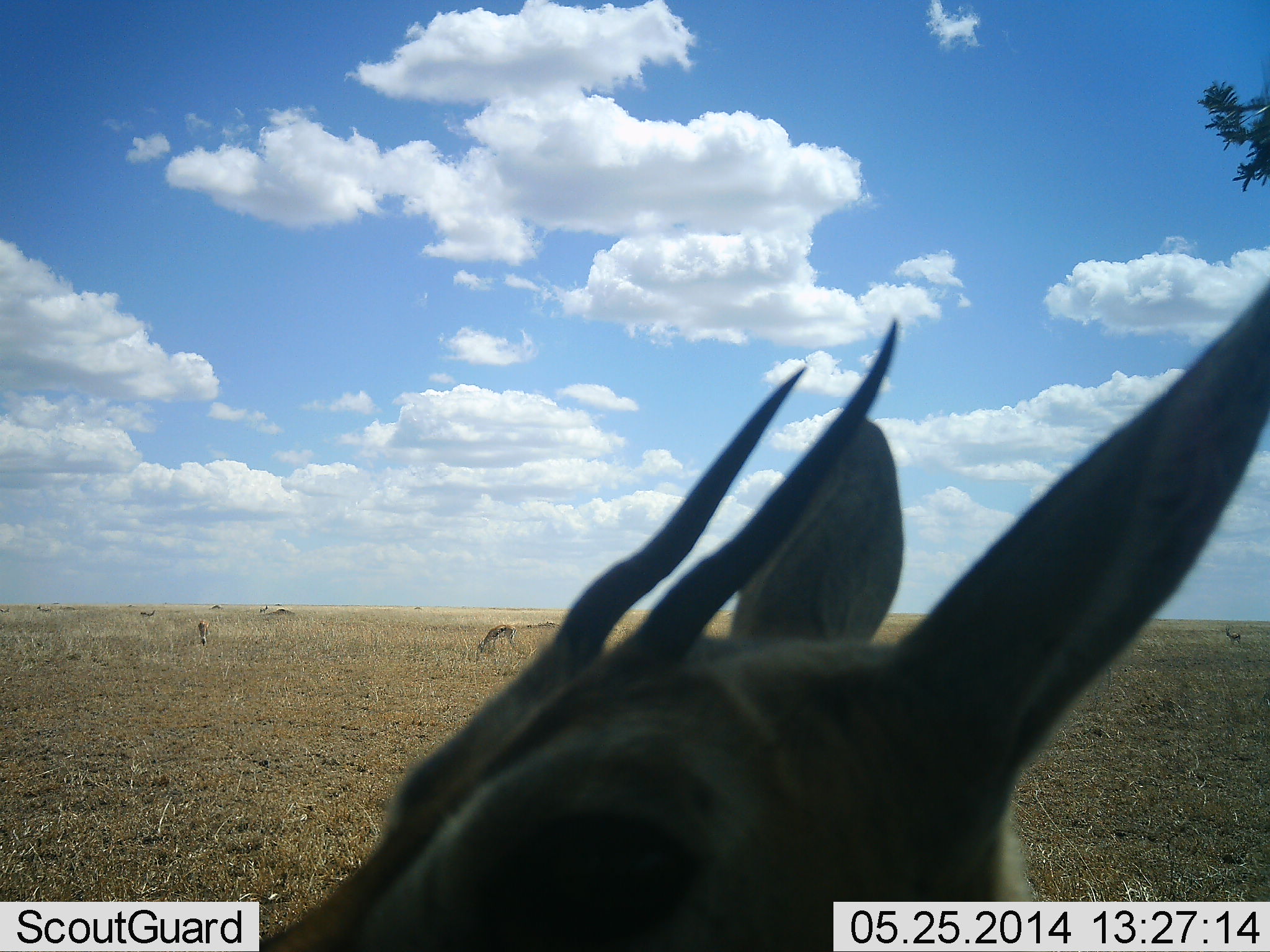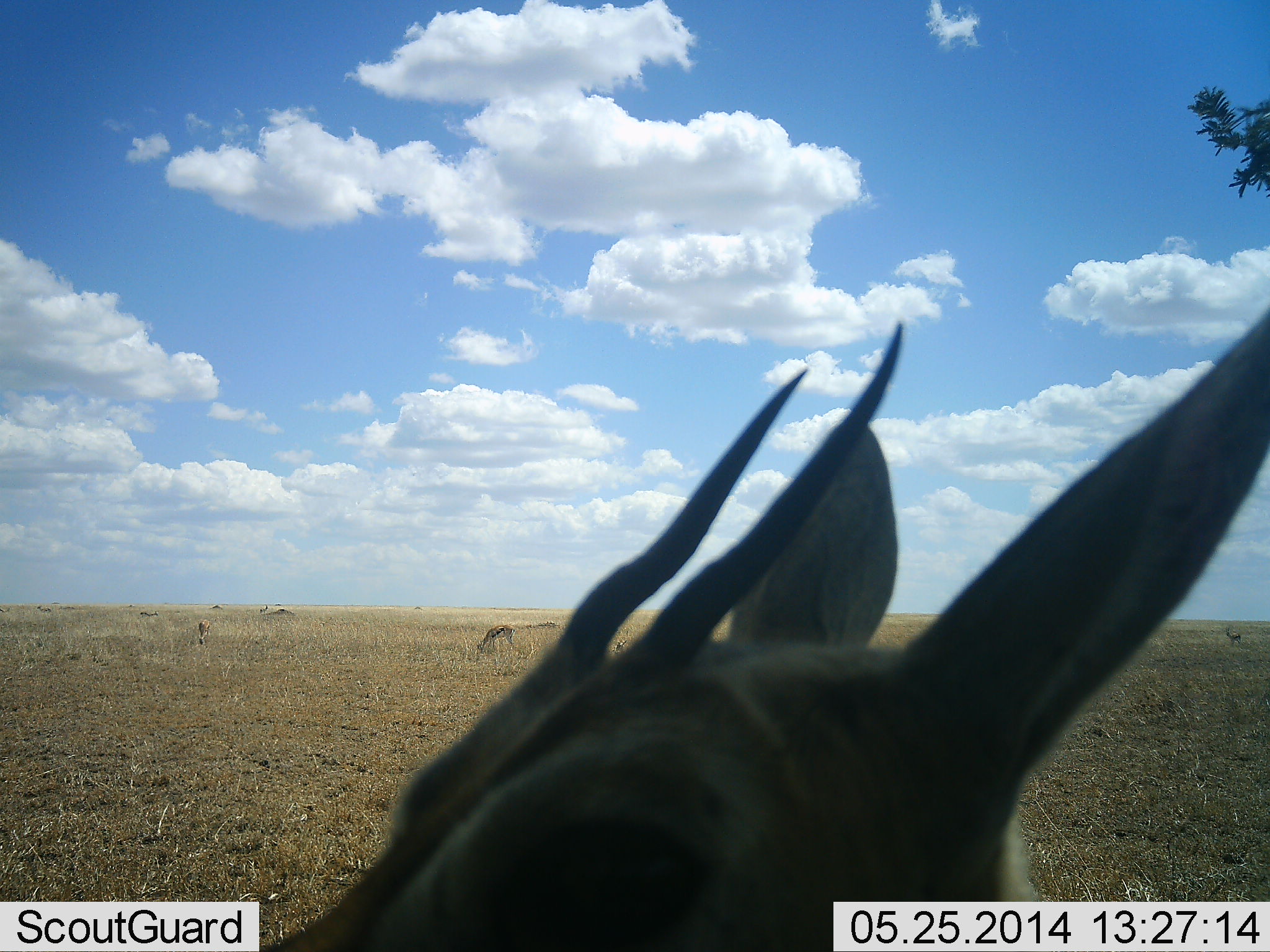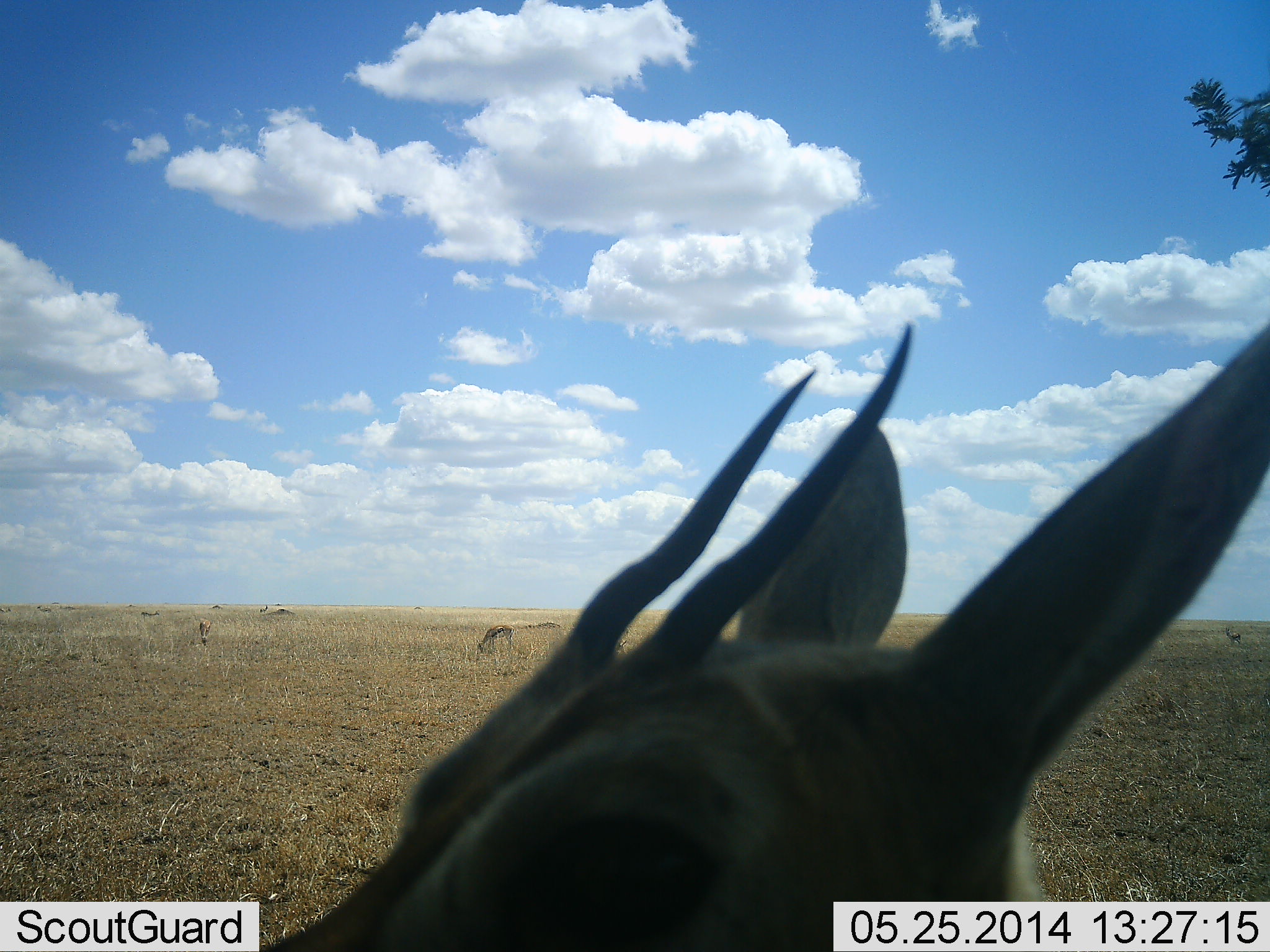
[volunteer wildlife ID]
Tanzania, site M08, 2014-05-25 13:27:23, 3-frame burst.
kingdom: Animalia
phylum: Chordata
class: Mammalia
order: Artiodactyla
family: Bovidae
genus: Eudorcas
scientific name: Eudorcas thomsonii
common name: thomson's gazelle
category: gazellethomsons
Gazellethomsons (thomson's gazelle) (Eudorcas thomsonii), count 4. Behavior (volunteer vote fractions): standing 100%, resting 0%, moving 0%, interacting 0%. Young present (vote fraction): 0%. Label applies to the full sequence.